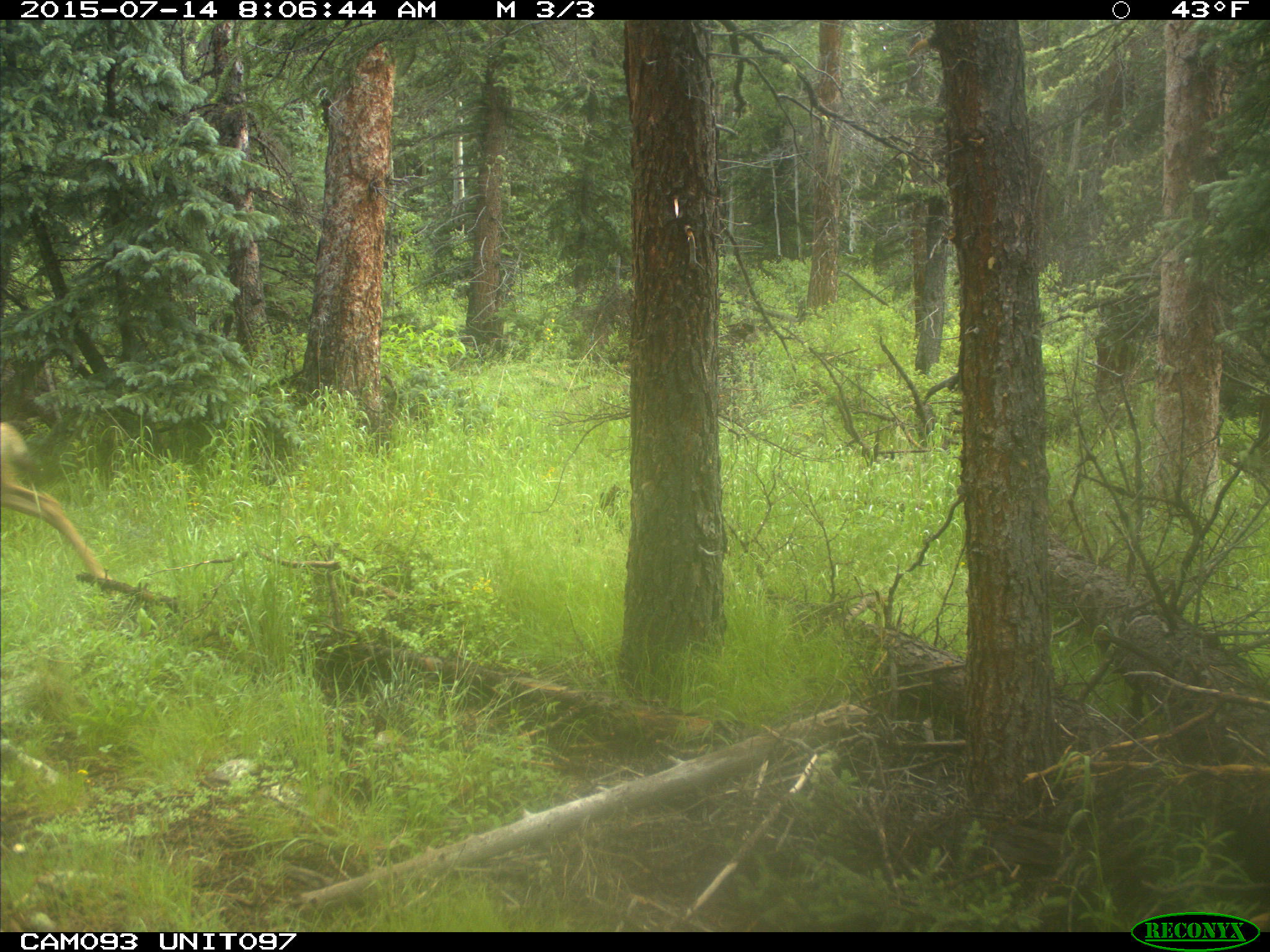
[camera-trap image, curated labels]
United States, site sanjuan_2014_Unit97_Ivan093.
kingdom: Animalia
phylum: Chordata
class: Mammalia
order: Artiodactyla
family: Cervidae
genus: Odocoileus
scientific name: Odocoileus hemionus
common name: mule deer